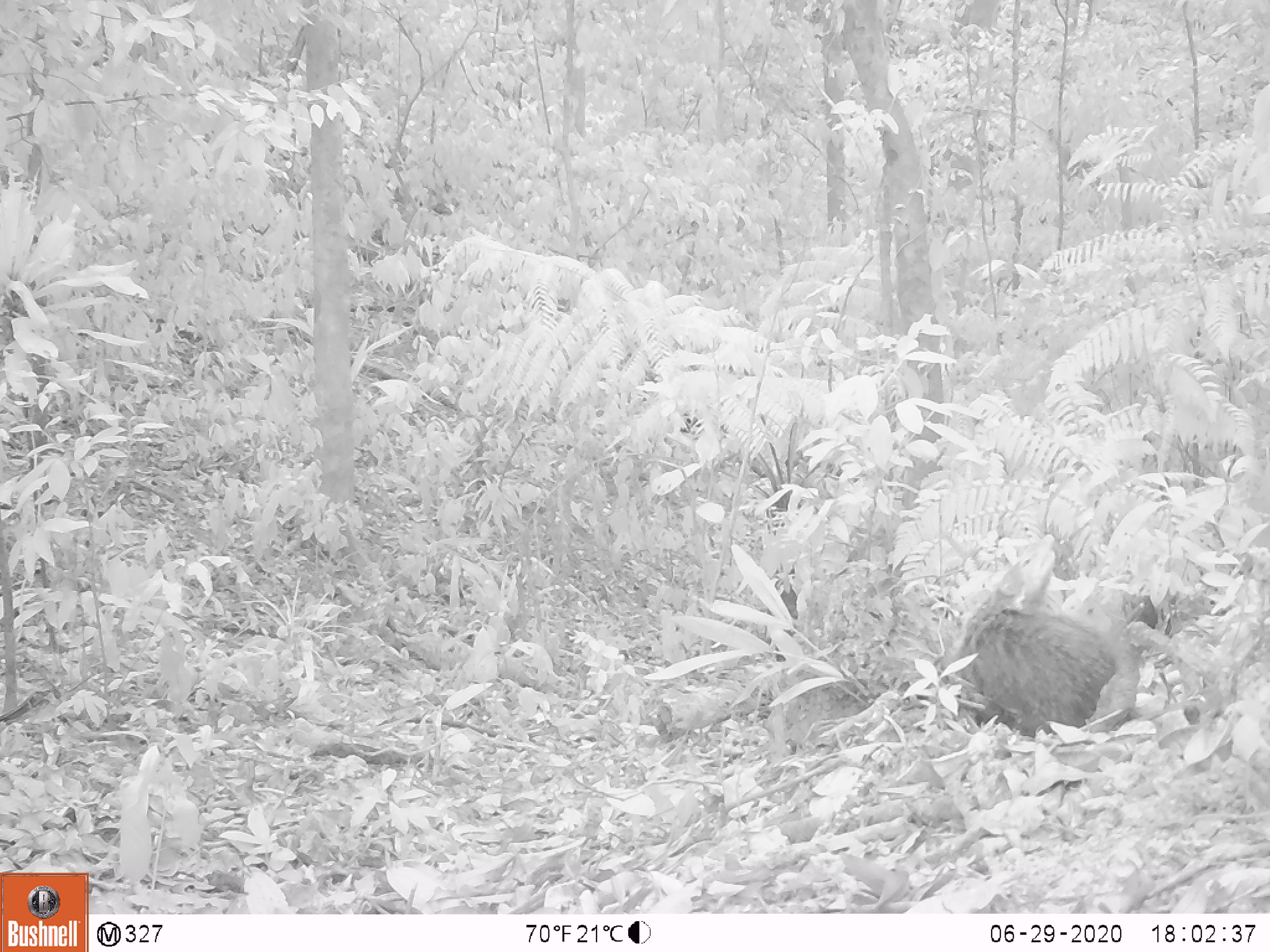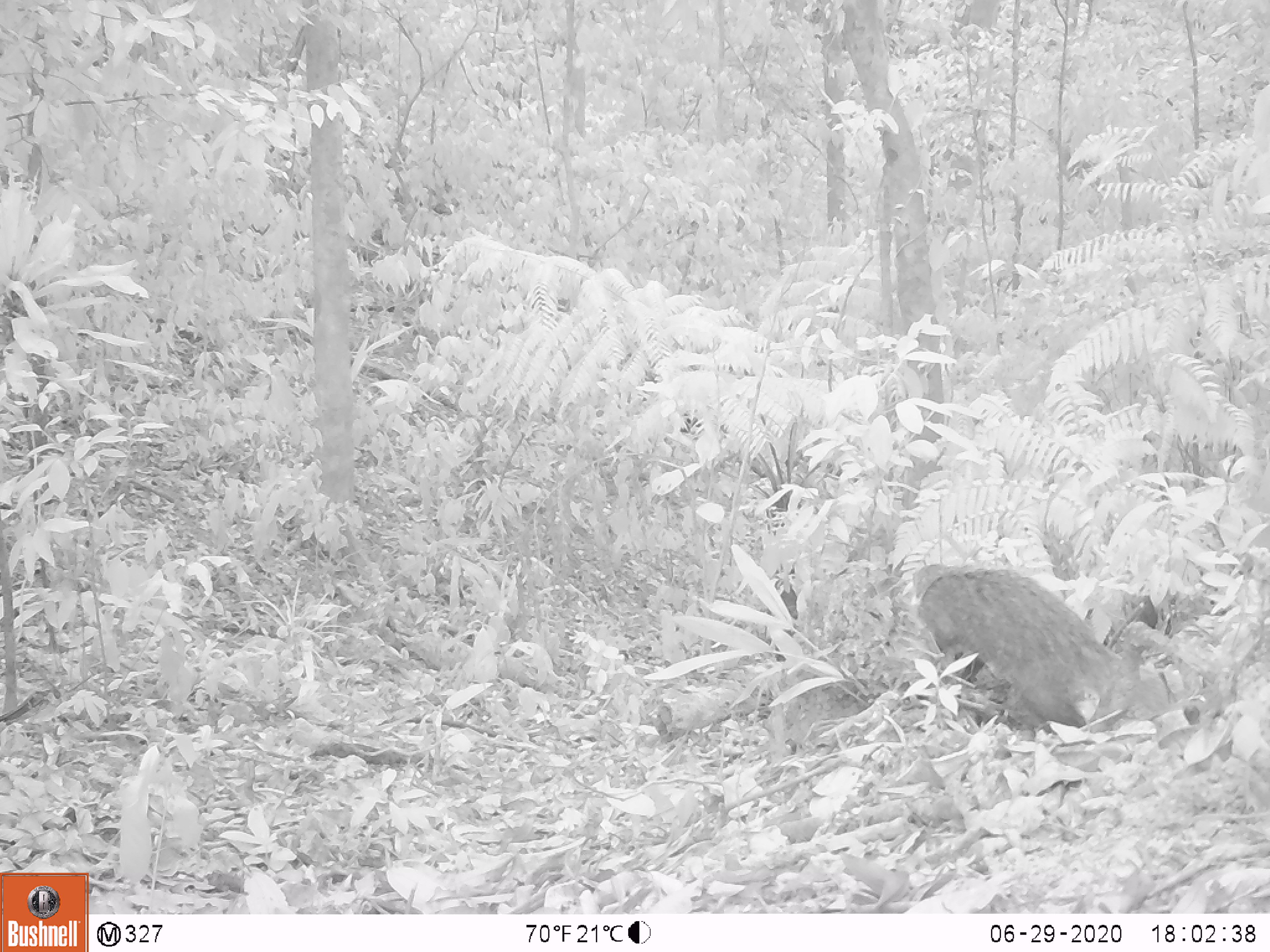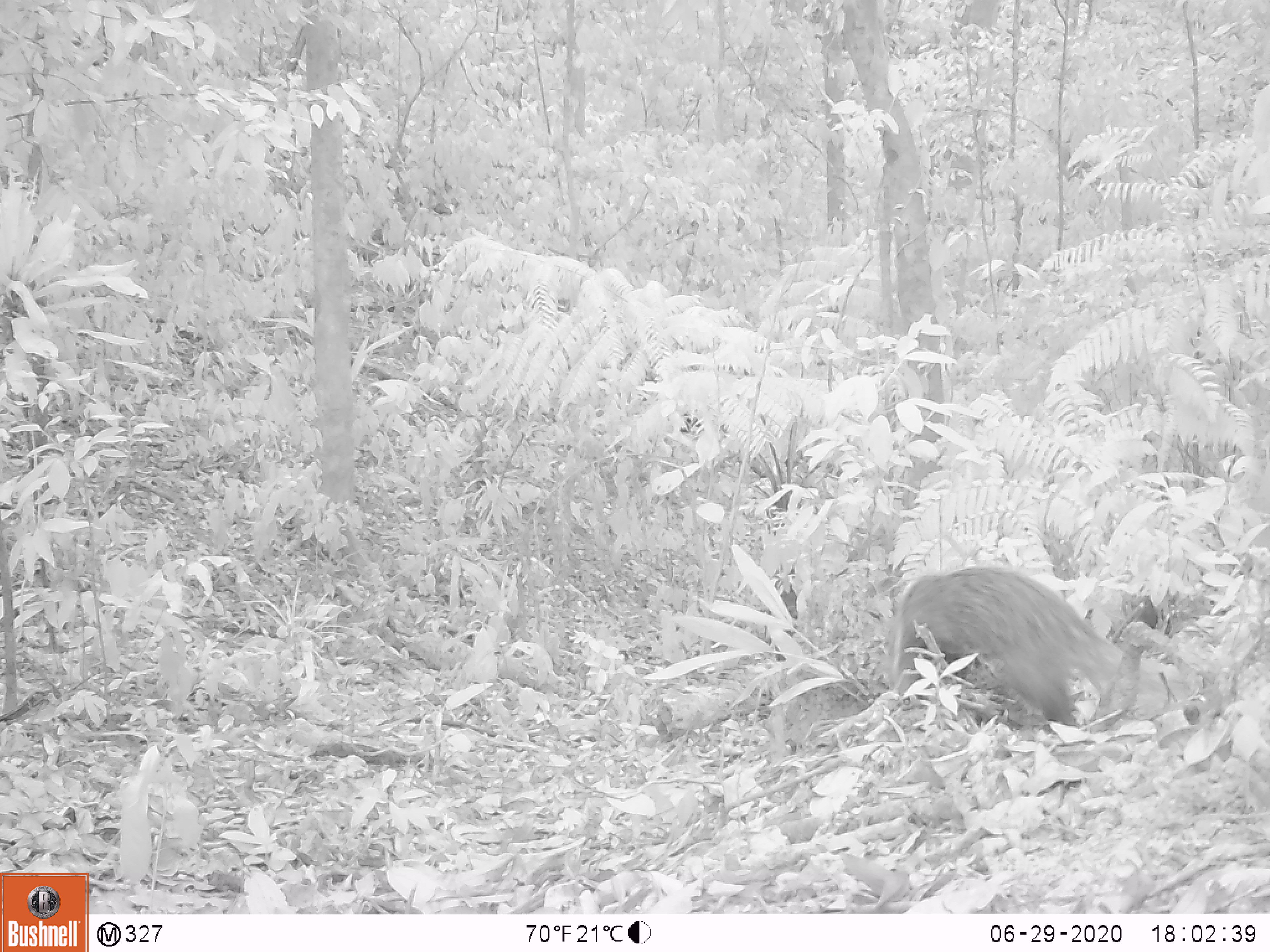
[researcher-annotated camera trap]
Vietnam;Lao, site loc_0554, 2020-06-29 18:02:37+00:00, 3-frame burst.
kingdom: Animalia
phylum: Chordata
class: Mammalia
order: Carnivora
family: Herpestidae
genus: Urva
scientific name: Urva urva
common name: crab-eating mongoose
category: crab eating mongoose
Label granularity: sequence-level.